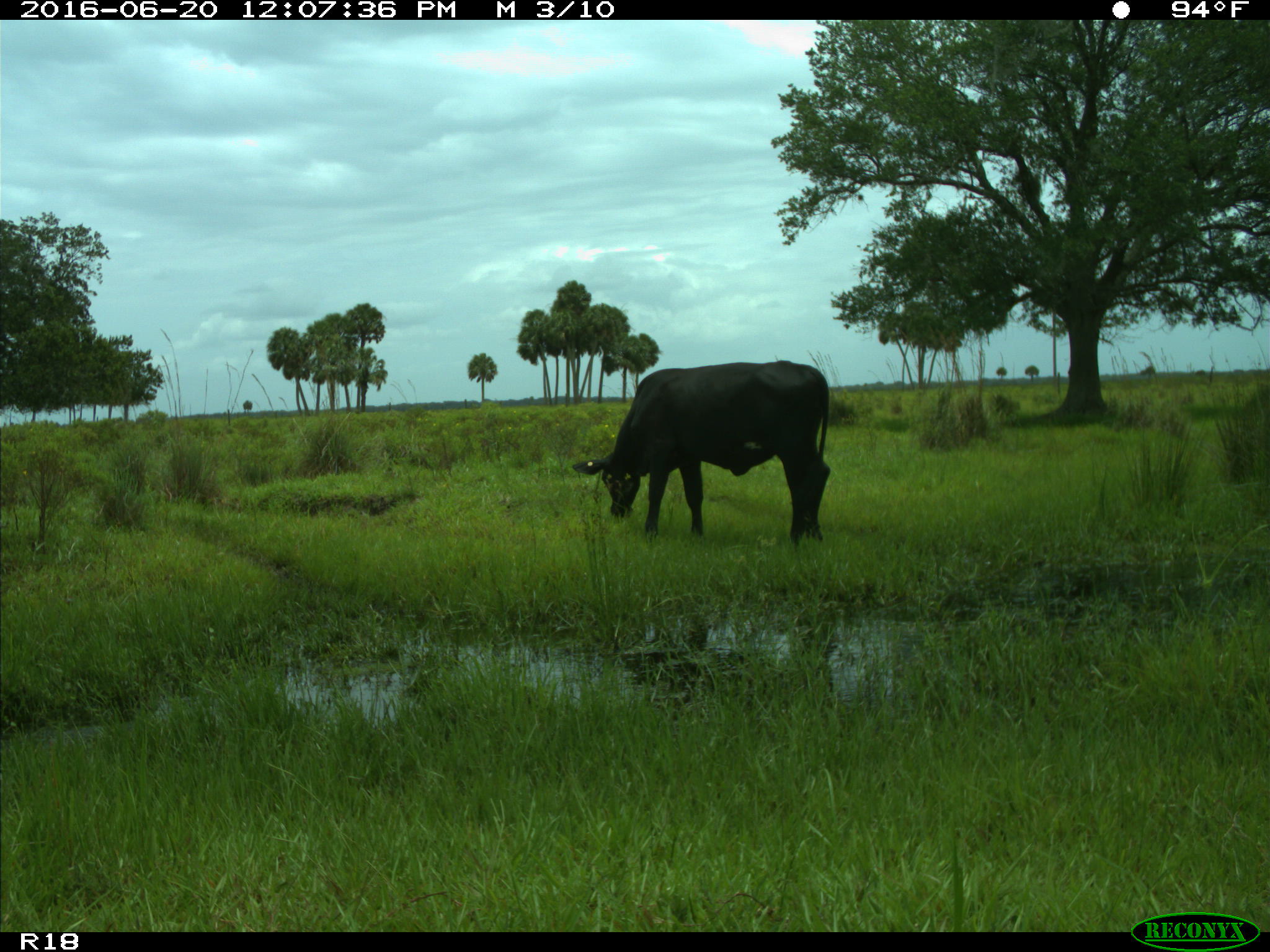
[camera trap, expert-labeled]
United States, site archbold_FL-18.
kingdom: Animalia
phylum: Chordata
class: Mammalia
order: Artiodactyla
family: Bovidae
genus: Bos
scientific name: Bos taurus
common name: domestic cow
Bos taurus (domestic cow).